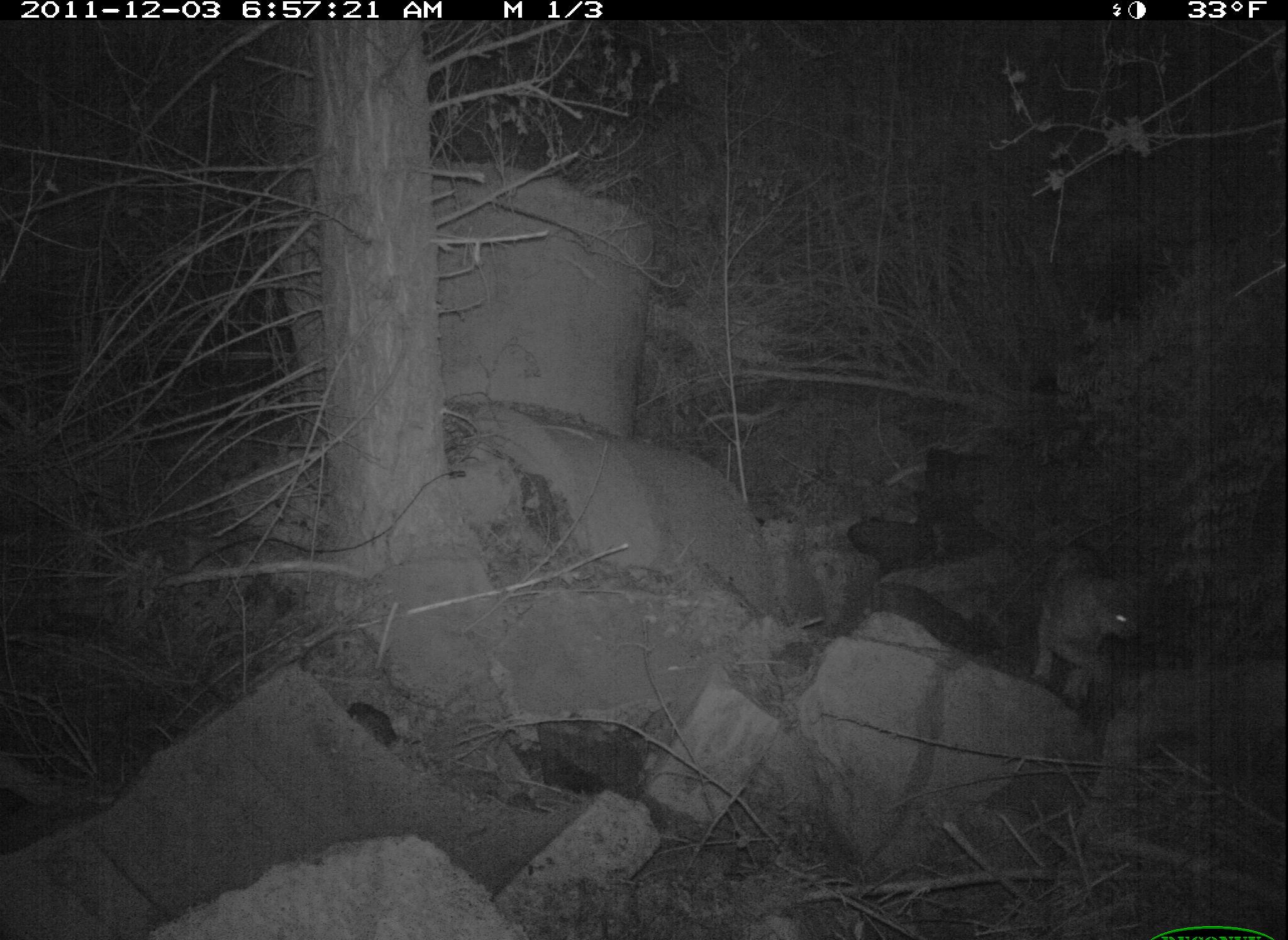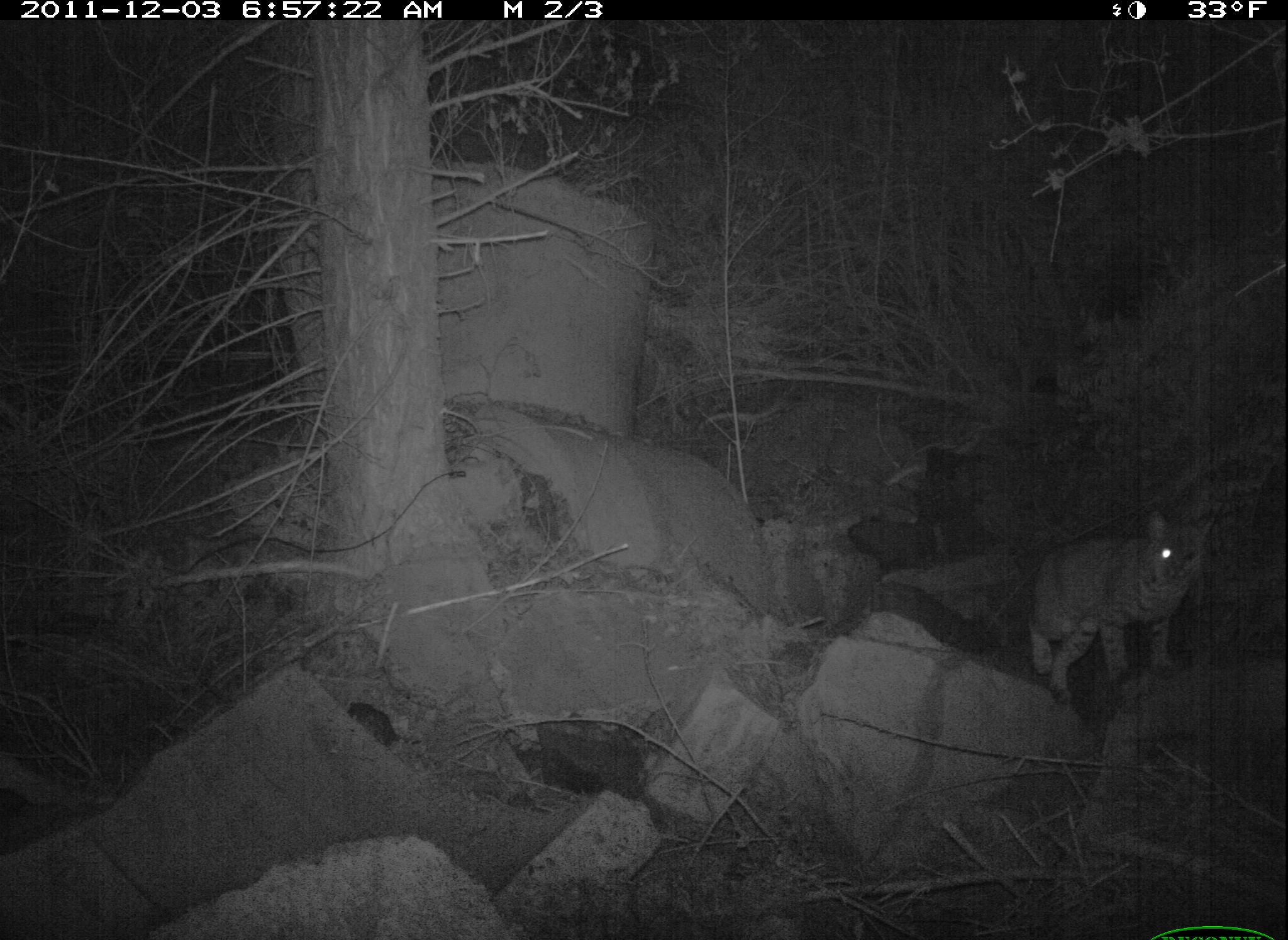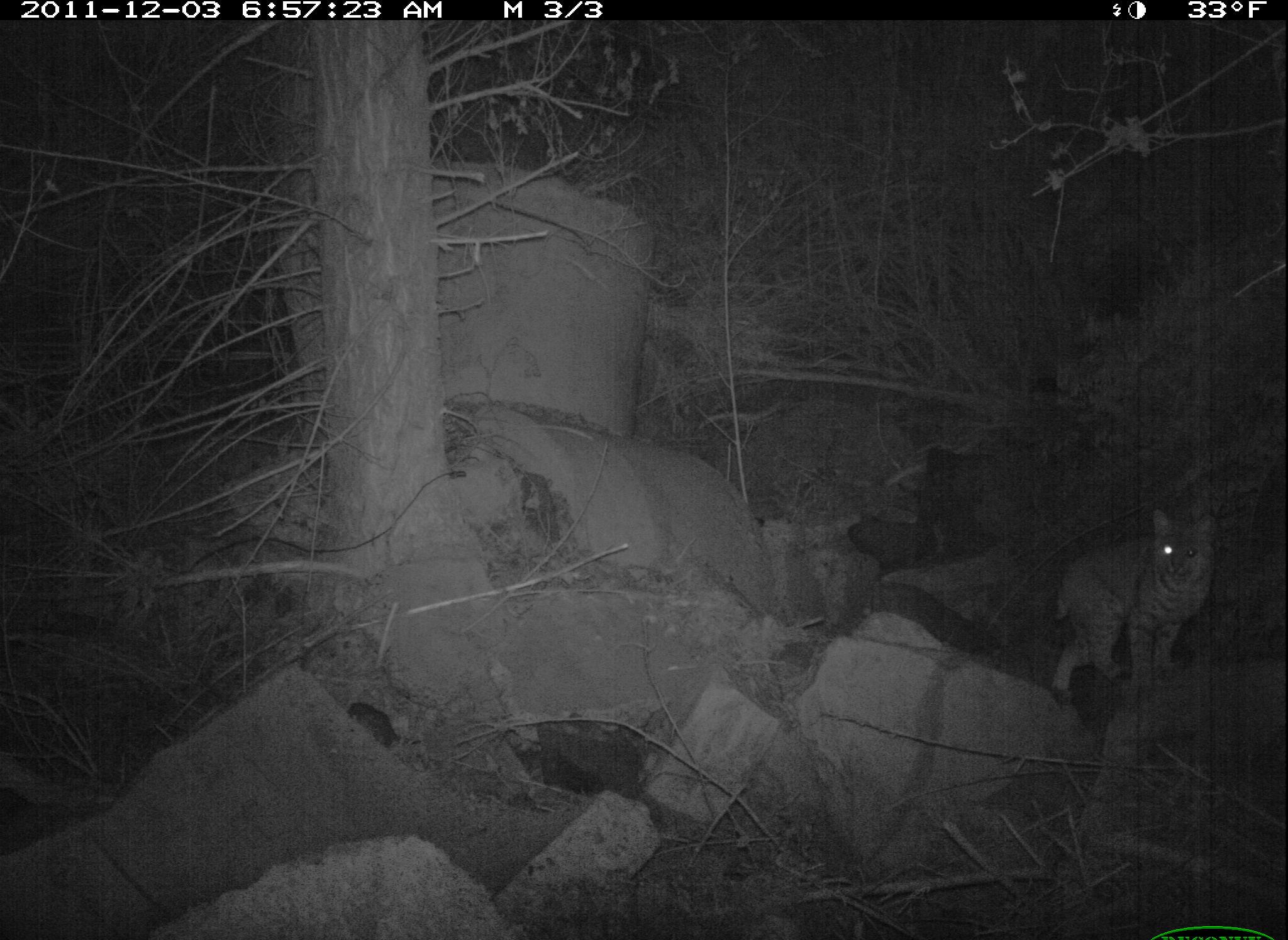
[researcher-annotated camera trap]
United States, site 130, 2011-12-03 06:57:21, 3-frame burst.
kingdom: Animalia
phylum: Chordata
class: Mammalia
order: Carnivora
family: Felidae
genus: Lynx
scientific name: Lynx rufus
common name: bobcat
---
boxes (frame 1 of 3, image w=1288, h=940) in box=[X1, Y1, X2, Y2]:
bobcat: box=[1032, 543, 1141, 707]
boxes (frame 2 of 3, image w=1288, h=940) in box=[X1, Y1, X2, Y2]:
bobcat: box=[1019, 504, 1225, 704]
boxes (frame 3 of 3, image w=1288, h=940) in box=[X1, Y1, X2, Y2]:
bobcat: box=[1050, 504, 1241, 701]